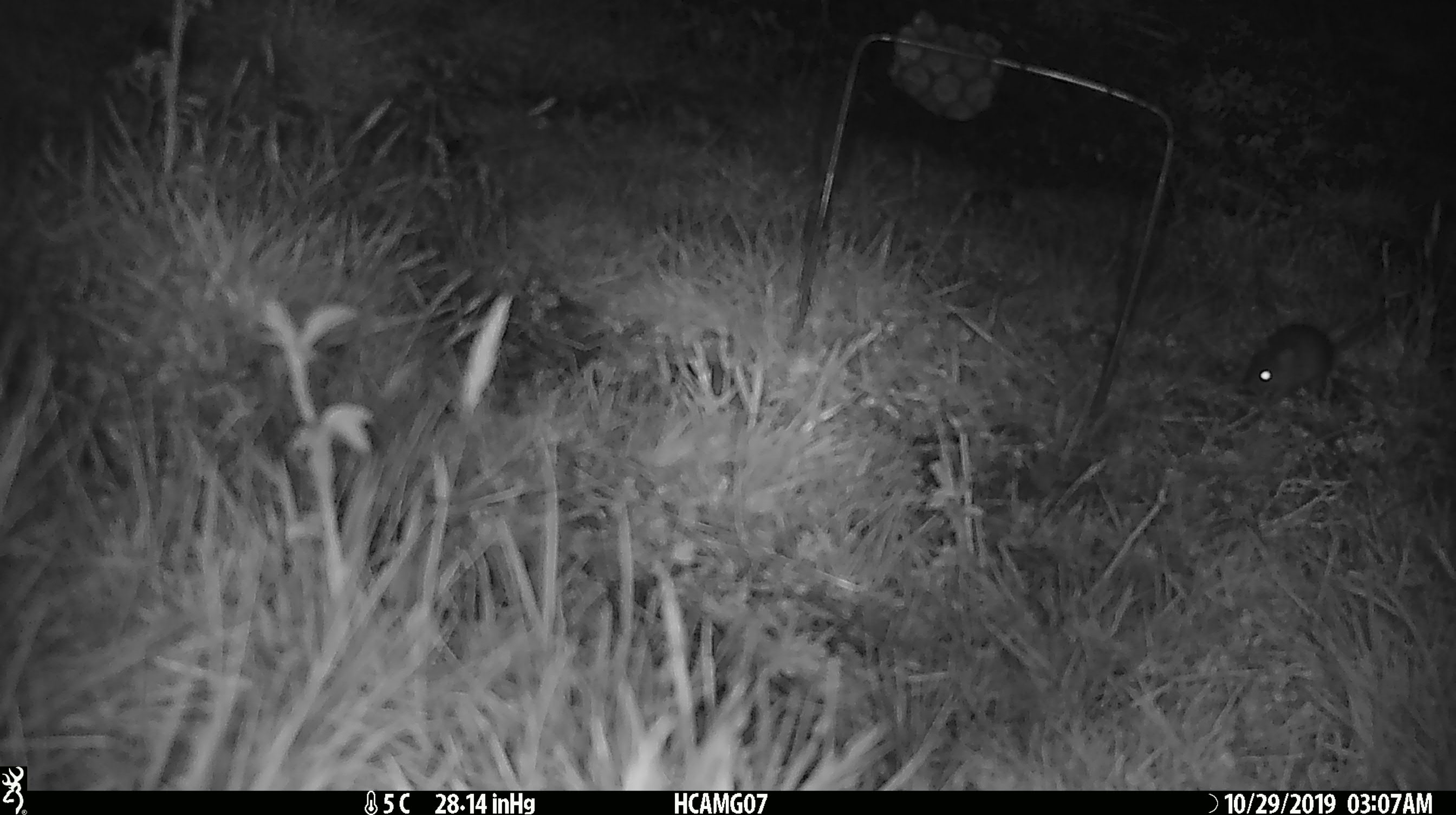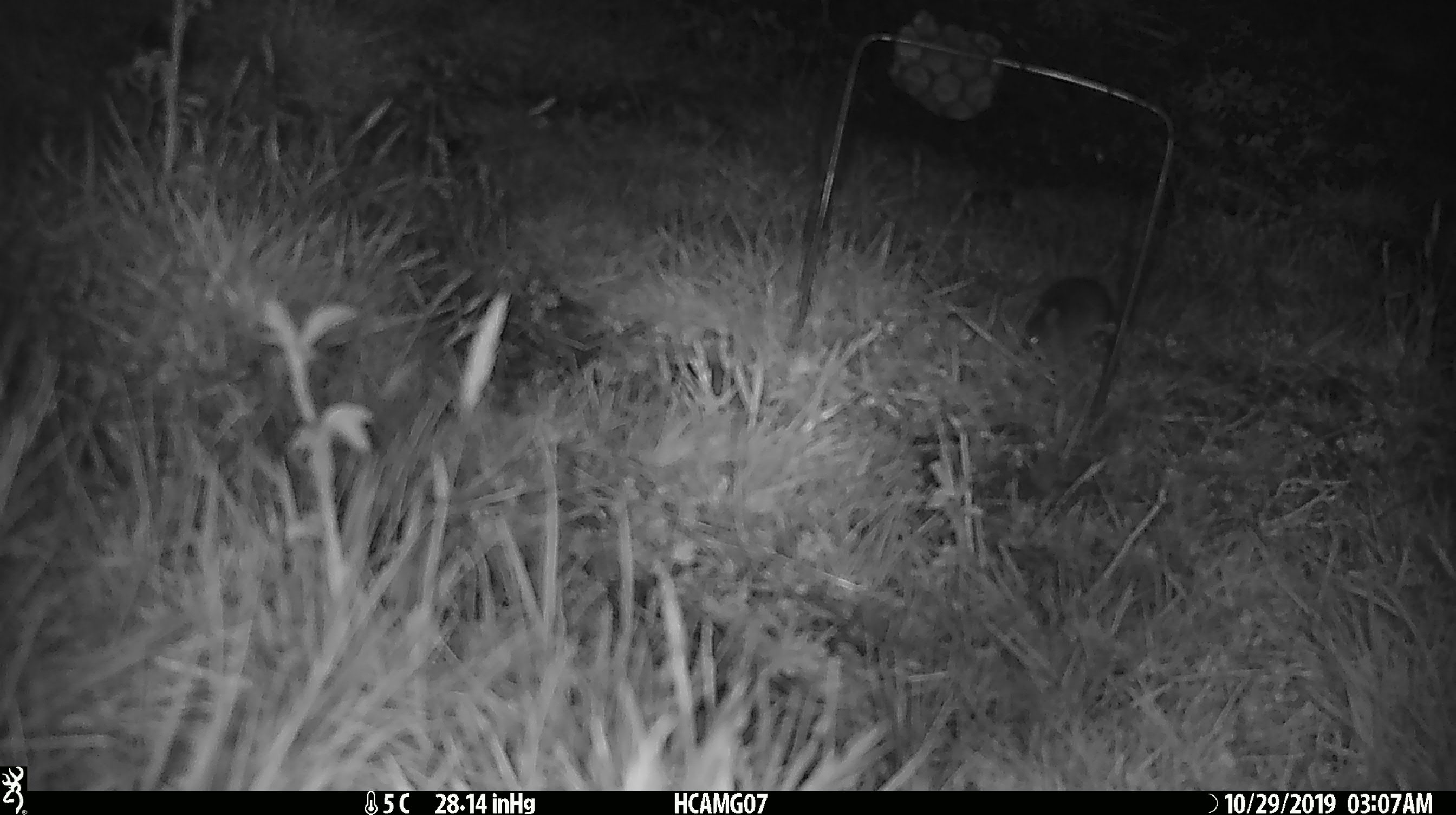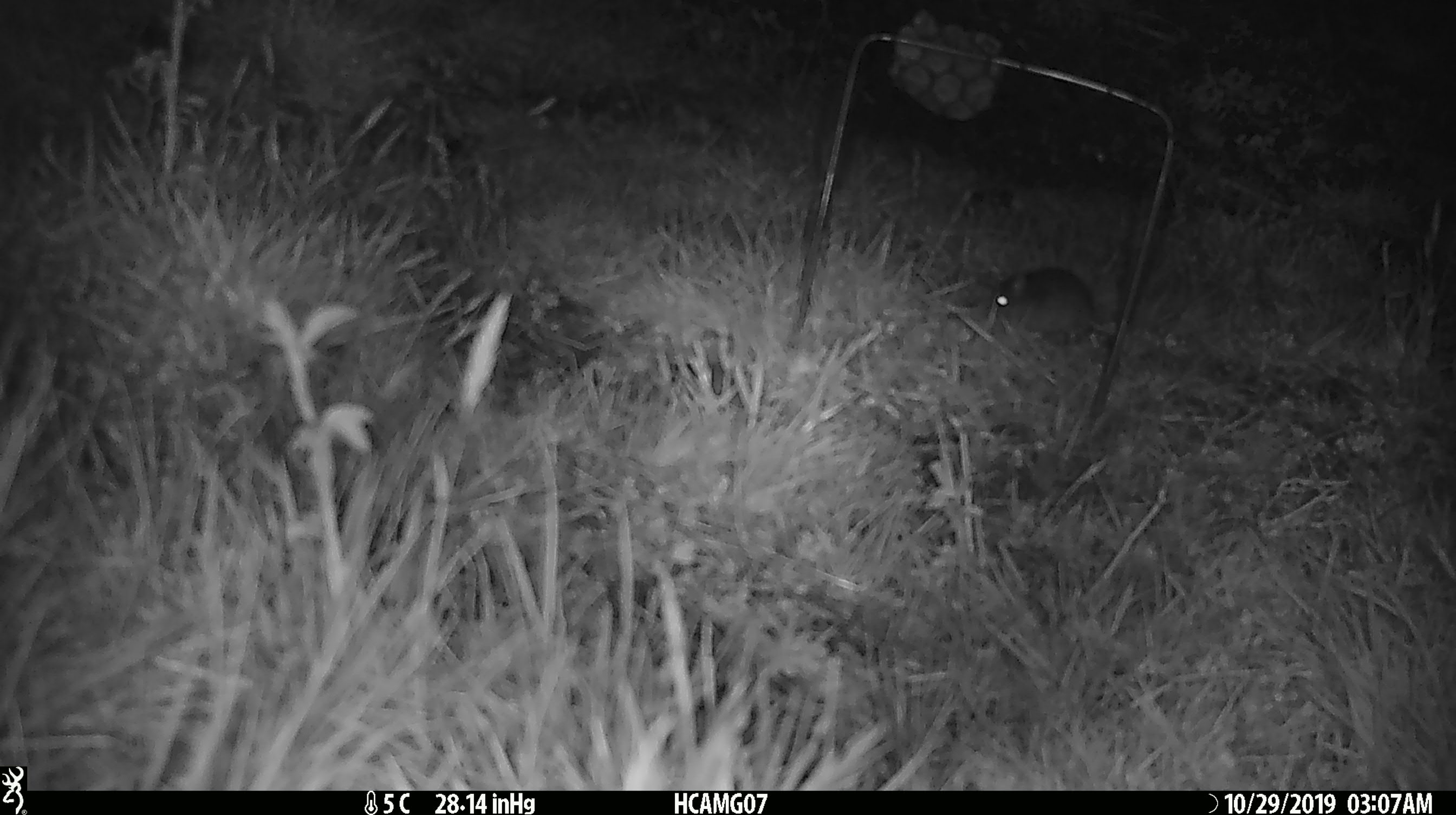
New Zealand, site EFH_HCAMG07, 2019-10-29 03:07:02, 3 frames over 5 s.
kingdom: Animalia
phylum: Chordata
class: Mammalia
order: Rodentia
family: Muridae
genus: Mus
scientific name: Mus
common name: mouse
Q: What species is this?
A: Mouse (Mus).